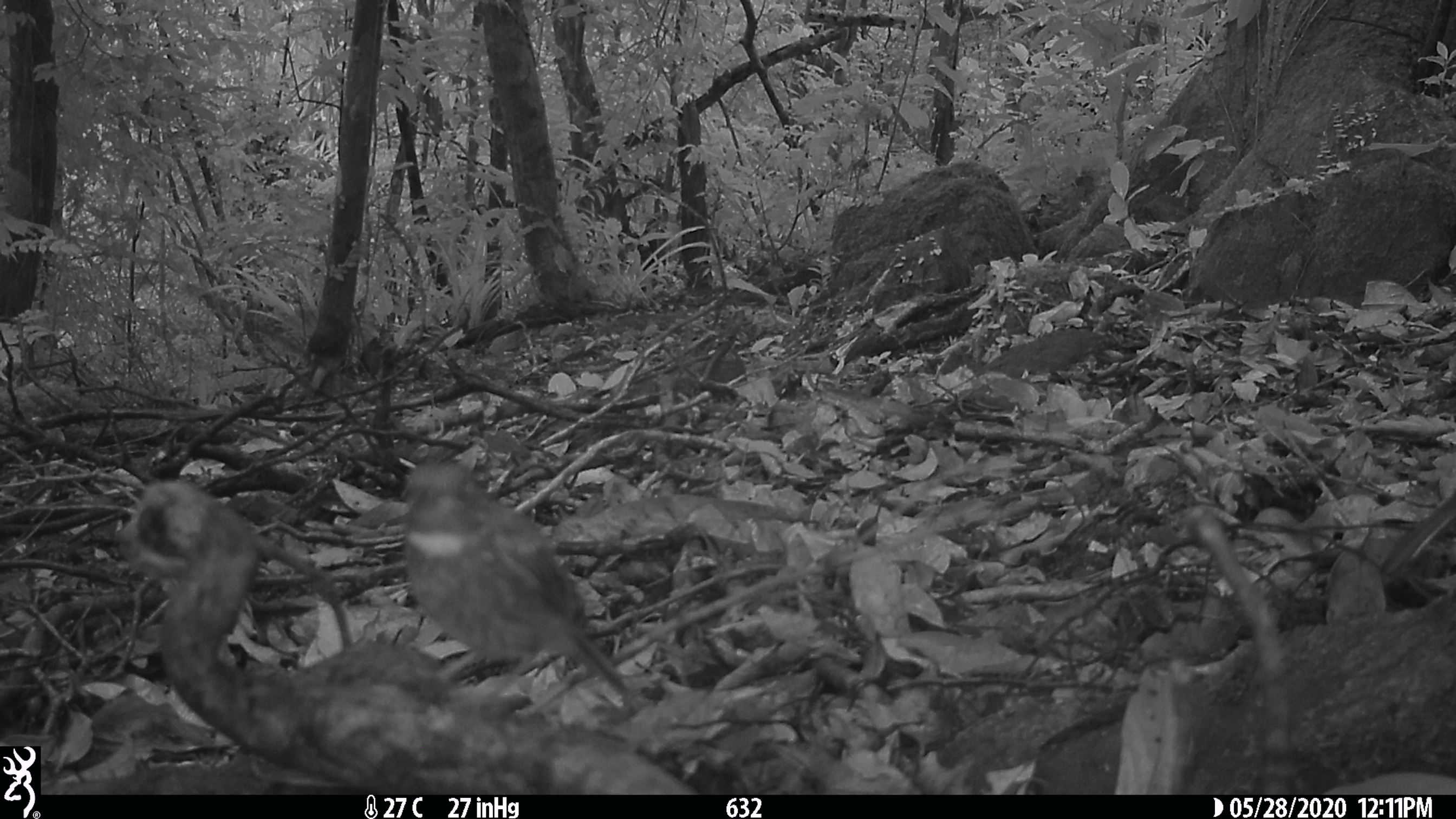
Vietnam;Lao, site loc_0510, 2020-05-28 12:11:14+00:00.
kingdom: Animalia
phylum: Chordata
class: Aves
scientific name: Aves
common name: bird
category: unidentified bird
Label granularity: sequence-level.